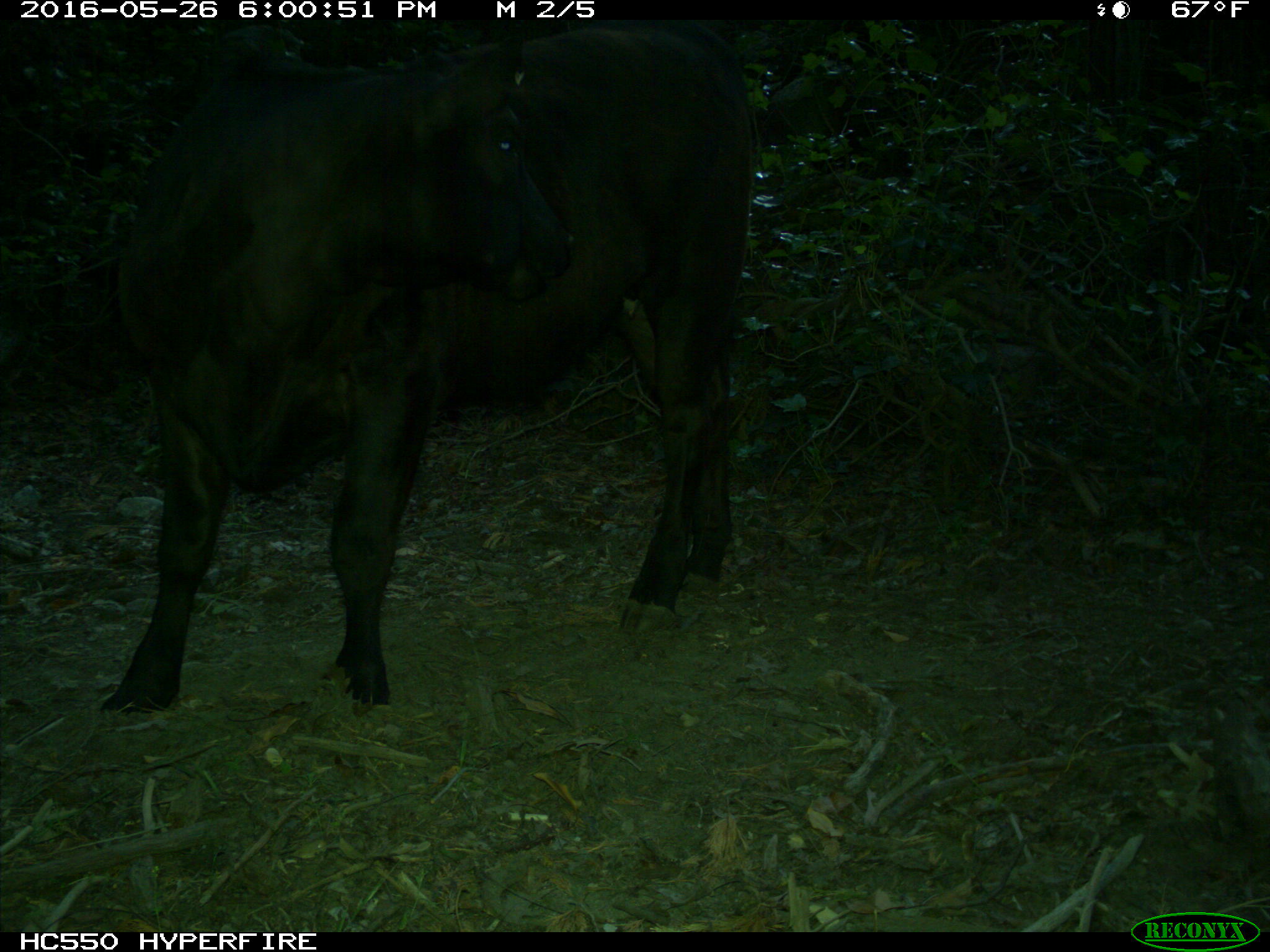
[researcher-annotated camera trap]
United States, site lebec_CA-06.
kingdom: Animalia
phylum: Chordata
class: Mammalia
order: Artiodactyla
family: Bovidae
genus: Bos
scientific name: Bos taurus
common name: domestic cow